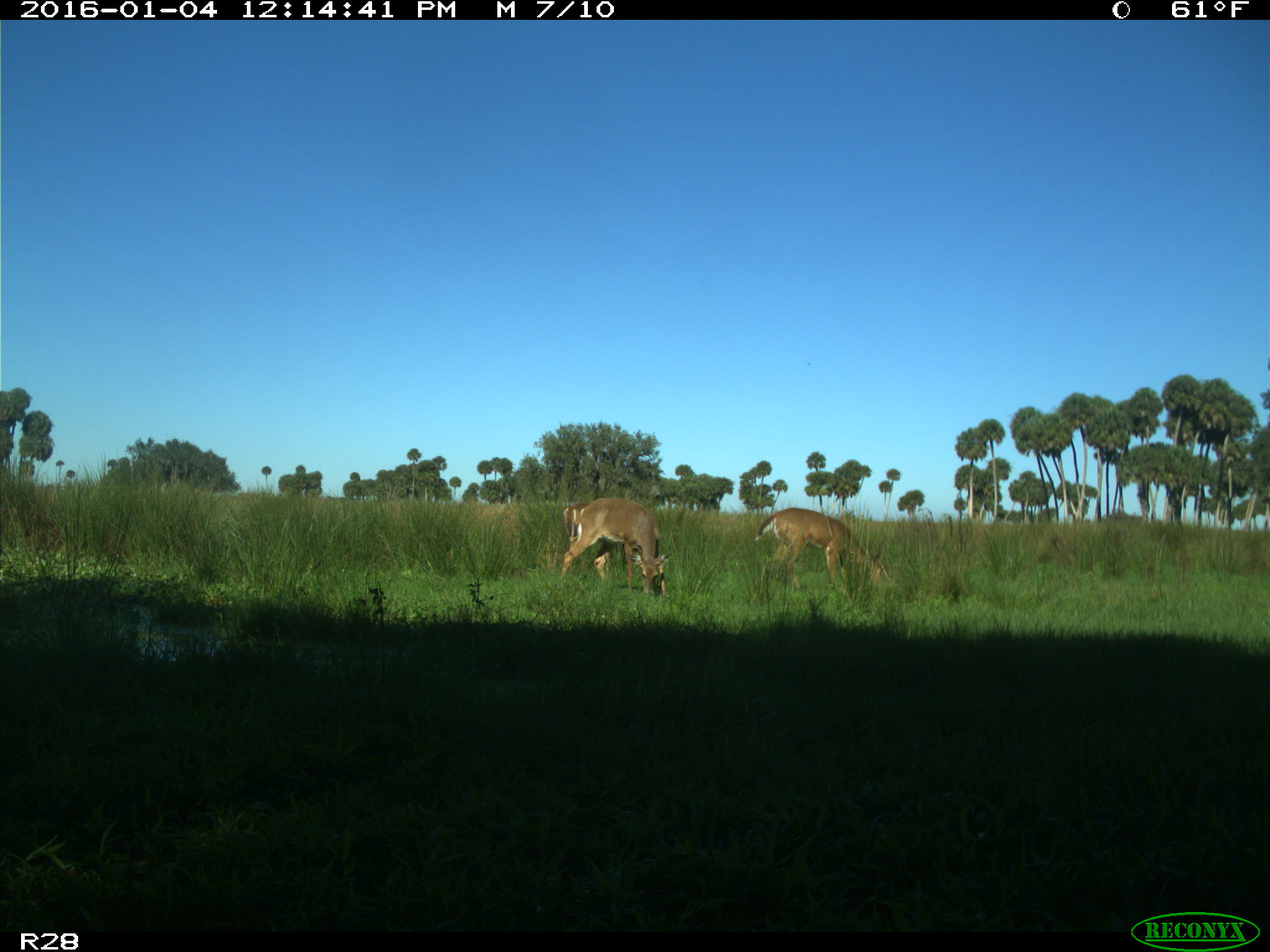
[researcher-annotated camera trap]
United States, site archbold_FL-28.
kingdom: Animalia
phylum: Chordata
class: Mammalia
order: Artiodactyla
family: Cervidae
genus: Odocoileus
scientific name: Odocoileus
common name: deer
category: unidentified deer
Unidentified deer (deer) (Odocoileus).